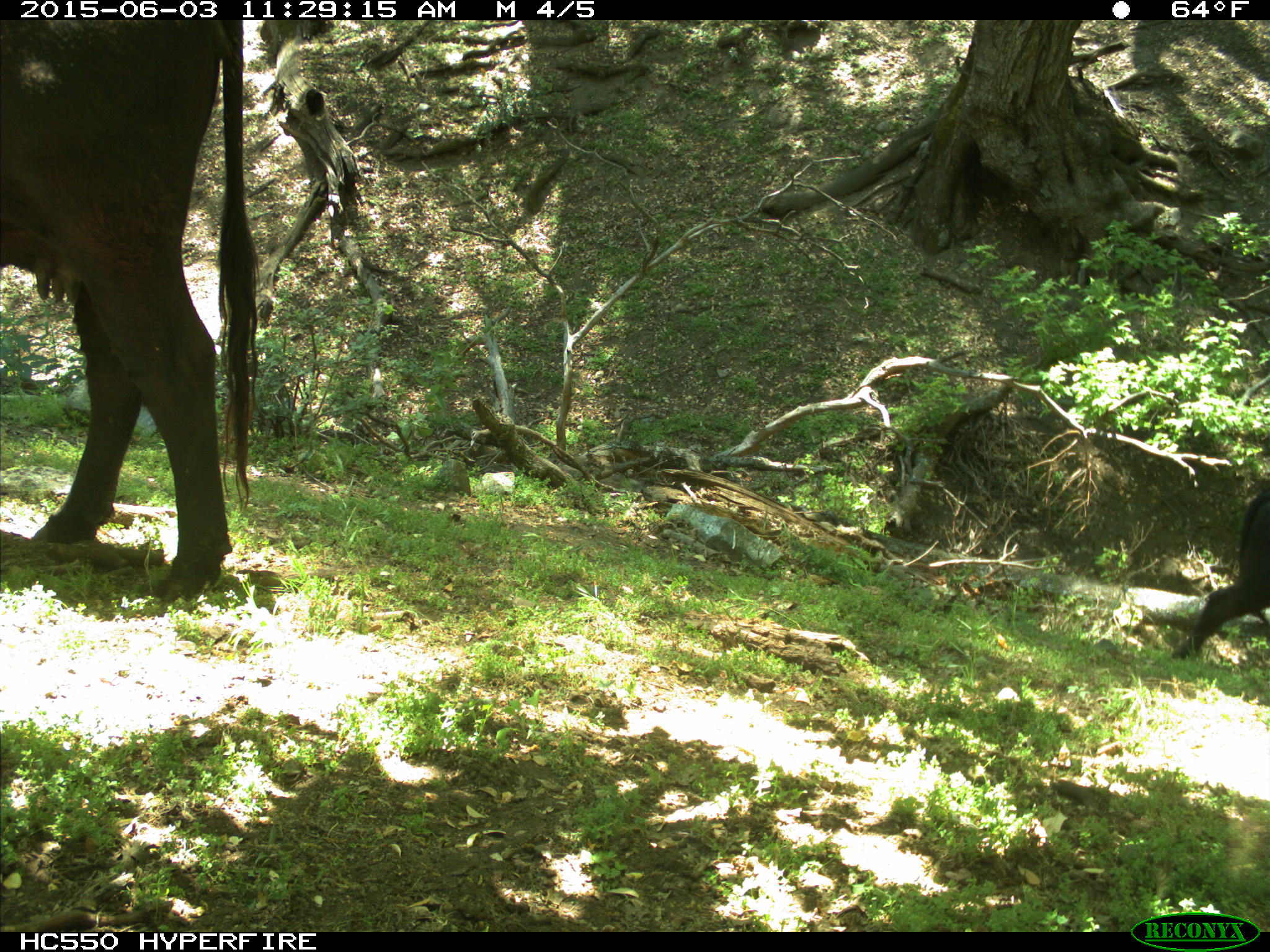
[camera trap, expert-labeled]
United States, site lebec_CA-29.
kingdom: Animalia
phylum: Chordata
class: Mammalia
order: Artiodactyla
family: Bovidae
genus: Bos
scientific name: Bos taurus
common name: domestic cow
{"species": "Bos taurus (domestic cow)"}